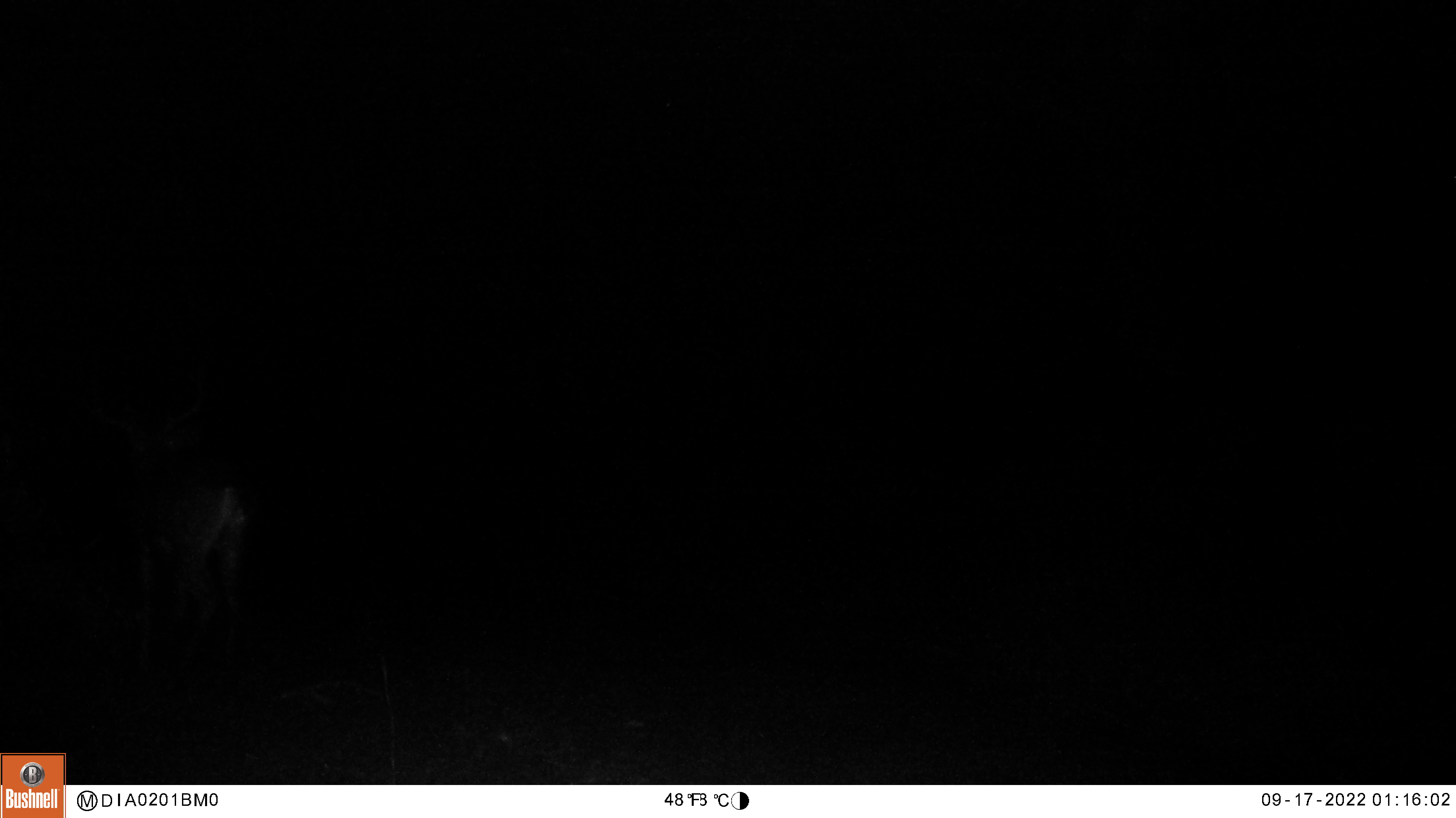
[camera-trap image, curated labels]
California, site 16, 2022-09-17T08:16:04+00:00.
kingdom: Animalia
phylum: Chordata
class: Mammalia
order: Artiodactyla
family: Cervidae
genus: Odocoileus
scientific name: Odocoileus hemionus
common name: mule deer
Mule deer (Odocoileus hemionus).